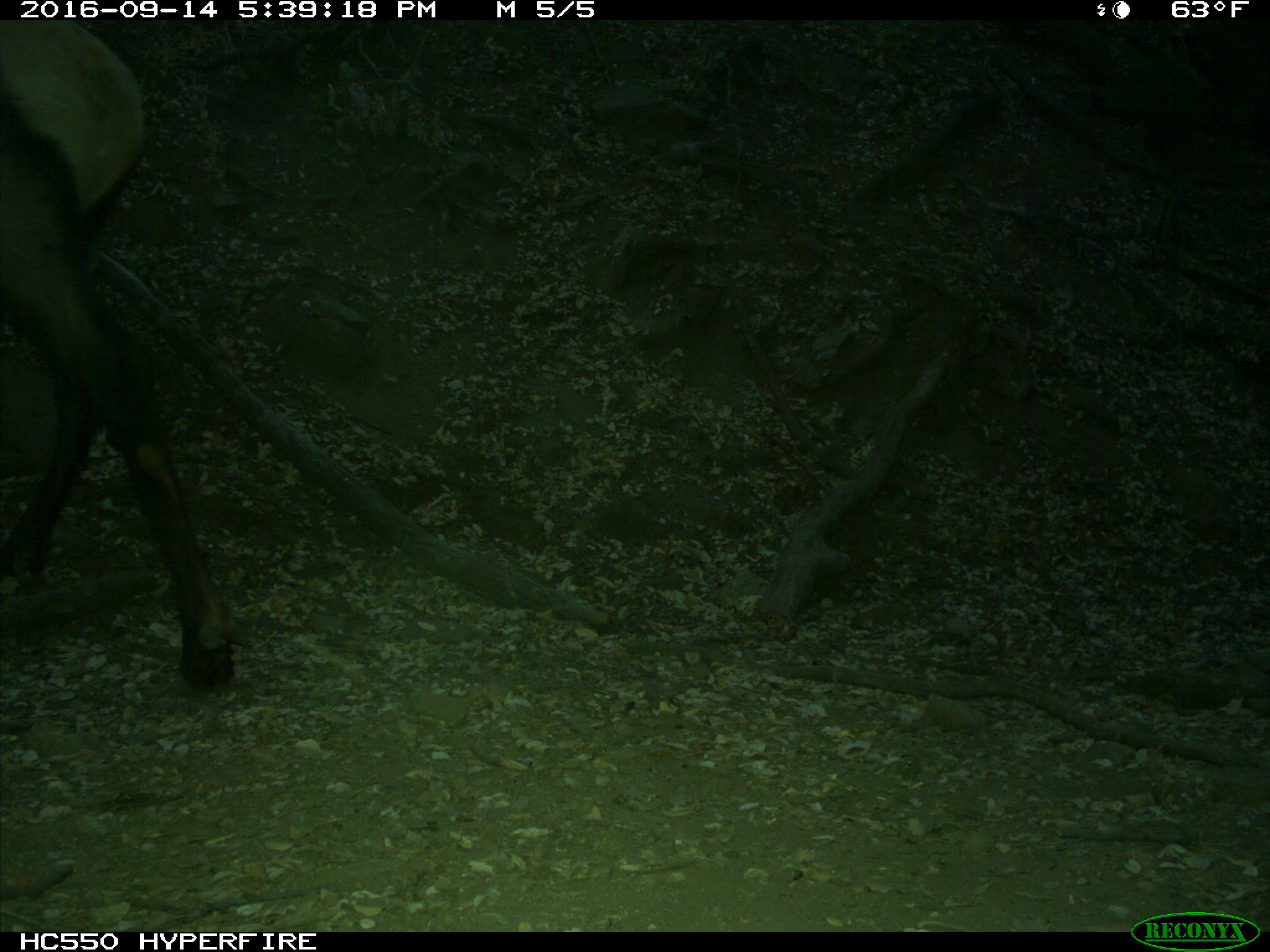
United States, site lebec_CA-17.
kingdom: Animalia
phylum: Chordata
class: Mammalia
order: Artiodactyla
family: Cervidae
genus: Cervus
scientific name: Cervus canadensis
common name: elk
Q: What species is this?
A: Cervus canadensis (elk).